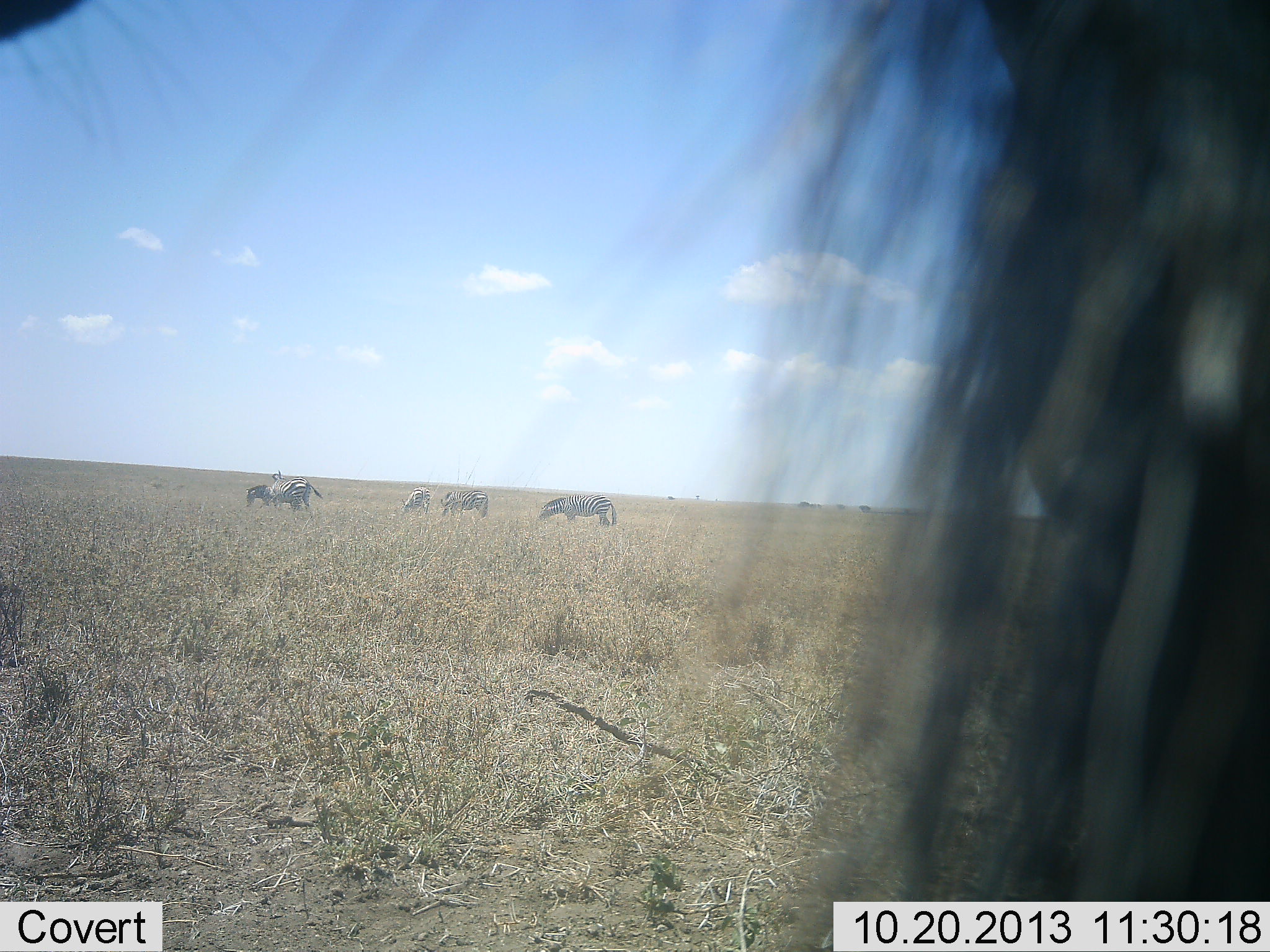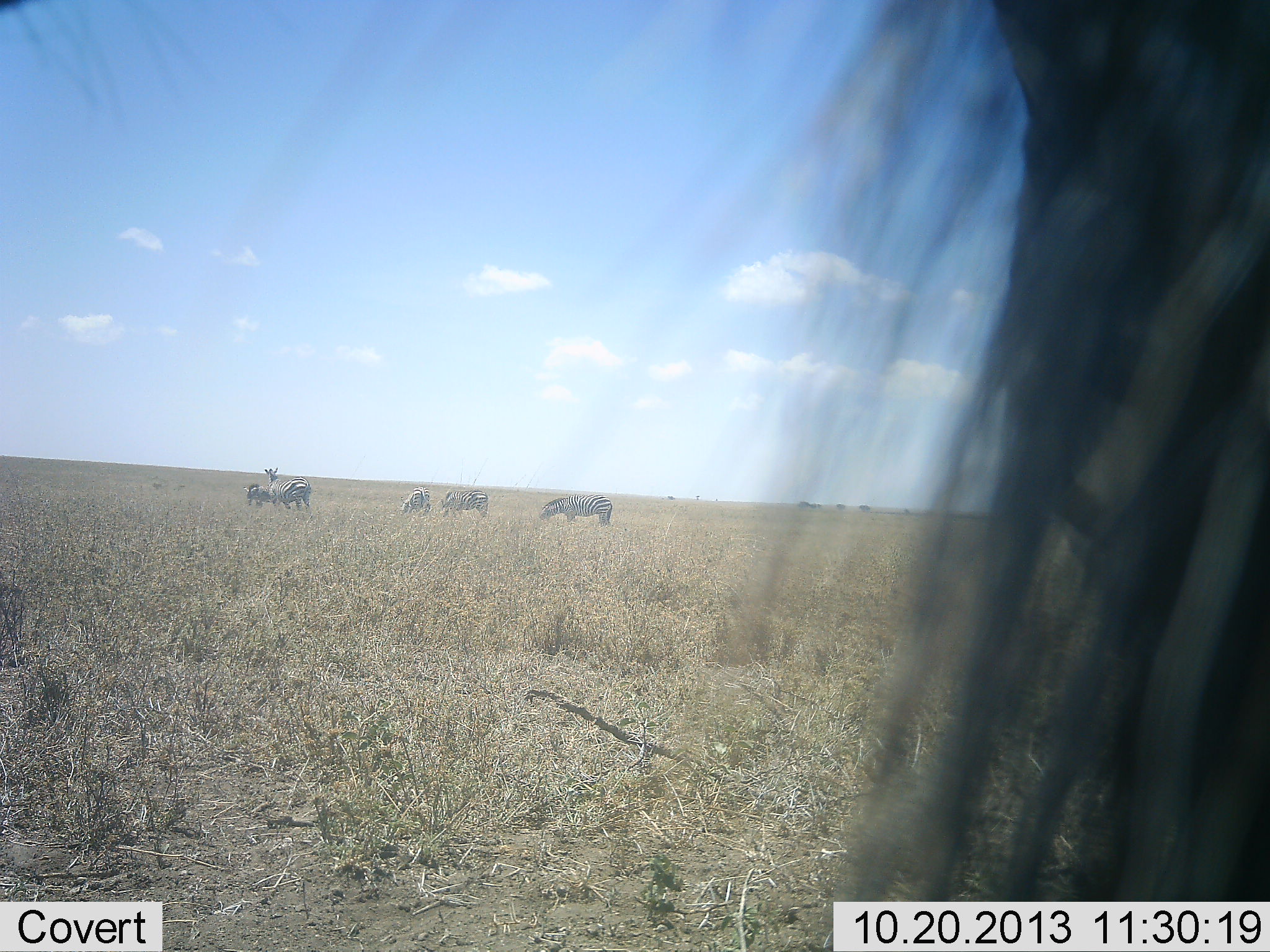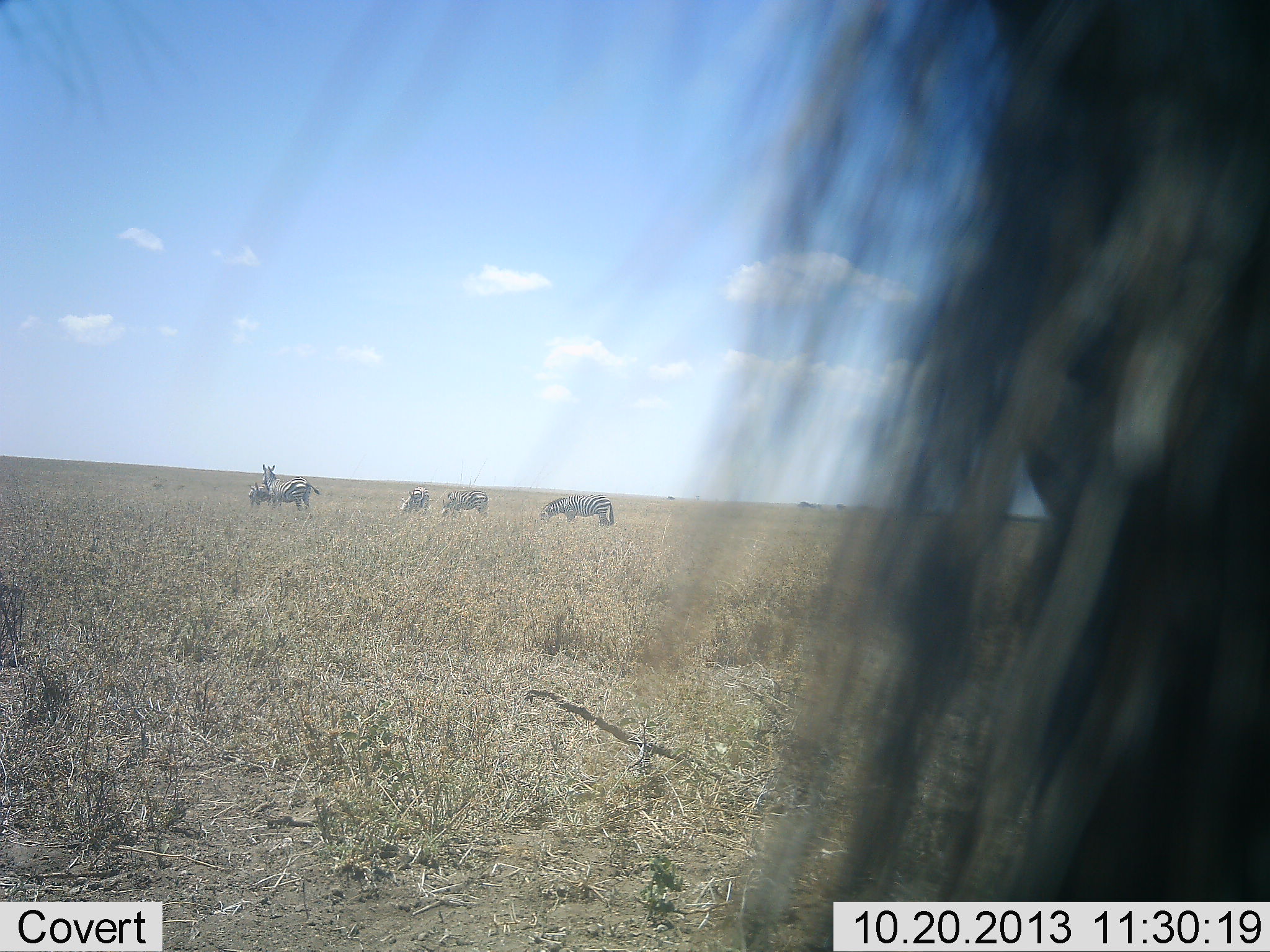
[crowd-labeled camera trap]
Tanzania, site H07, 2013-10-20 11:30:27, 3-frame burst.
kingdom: Animalia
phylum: Chordata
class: Mammalia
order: Perissodactyla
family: Equidae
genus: Equus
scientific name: Equus quagga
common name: plains zebra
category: zebra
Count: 6.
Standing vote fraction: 58%.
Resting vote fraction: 0%.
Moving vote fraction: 4%.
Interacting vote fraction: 12%.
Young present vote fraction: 0%.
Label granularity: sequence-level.